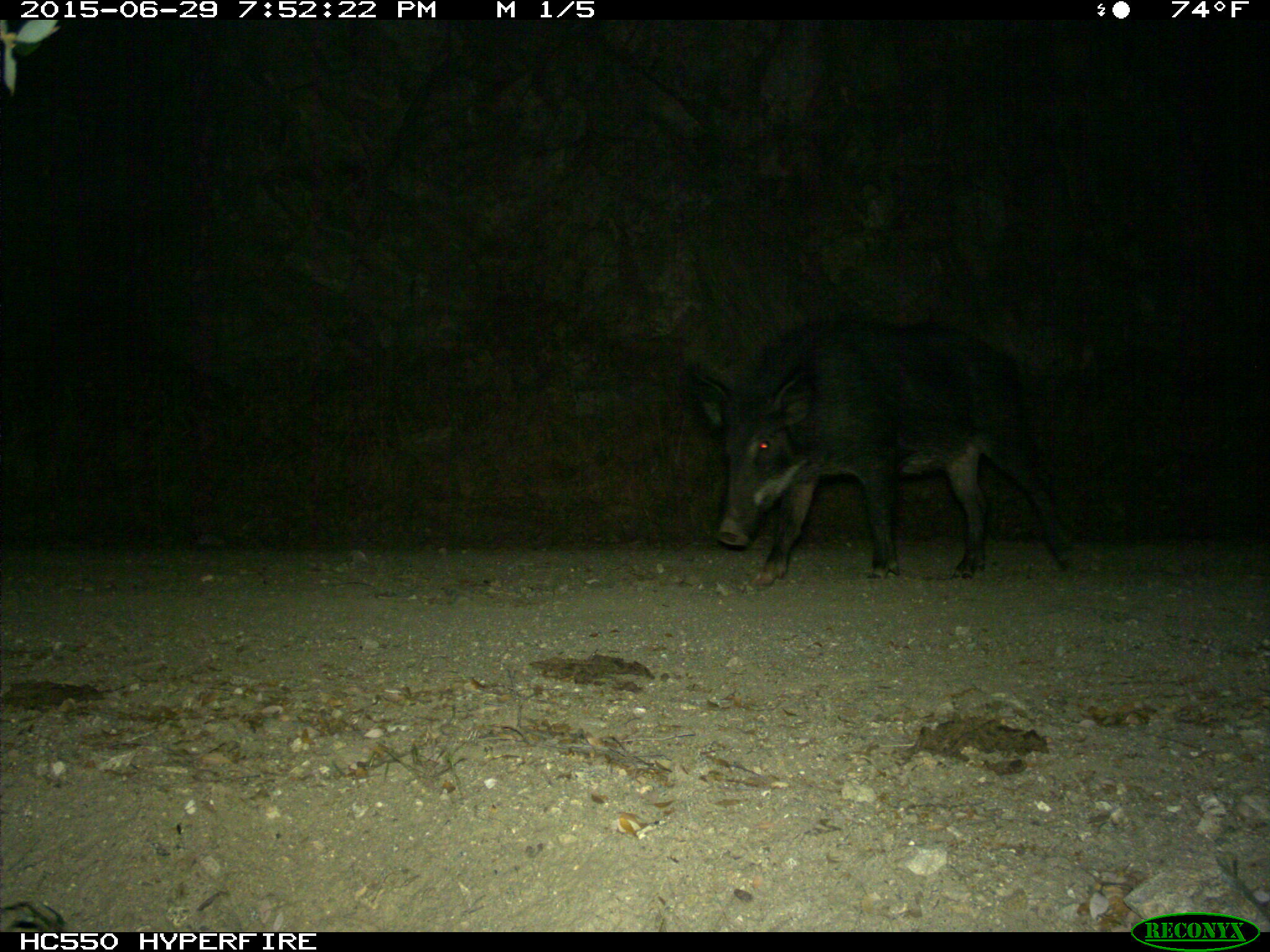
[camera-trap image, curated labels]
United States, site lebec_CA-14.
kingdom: Animalia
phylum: Chordata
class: Mammalia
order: Artiodactyla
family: Suidae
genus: Sus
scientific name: Sus scrofa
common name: wild boar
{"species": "Sus scrofa (wild boar)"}